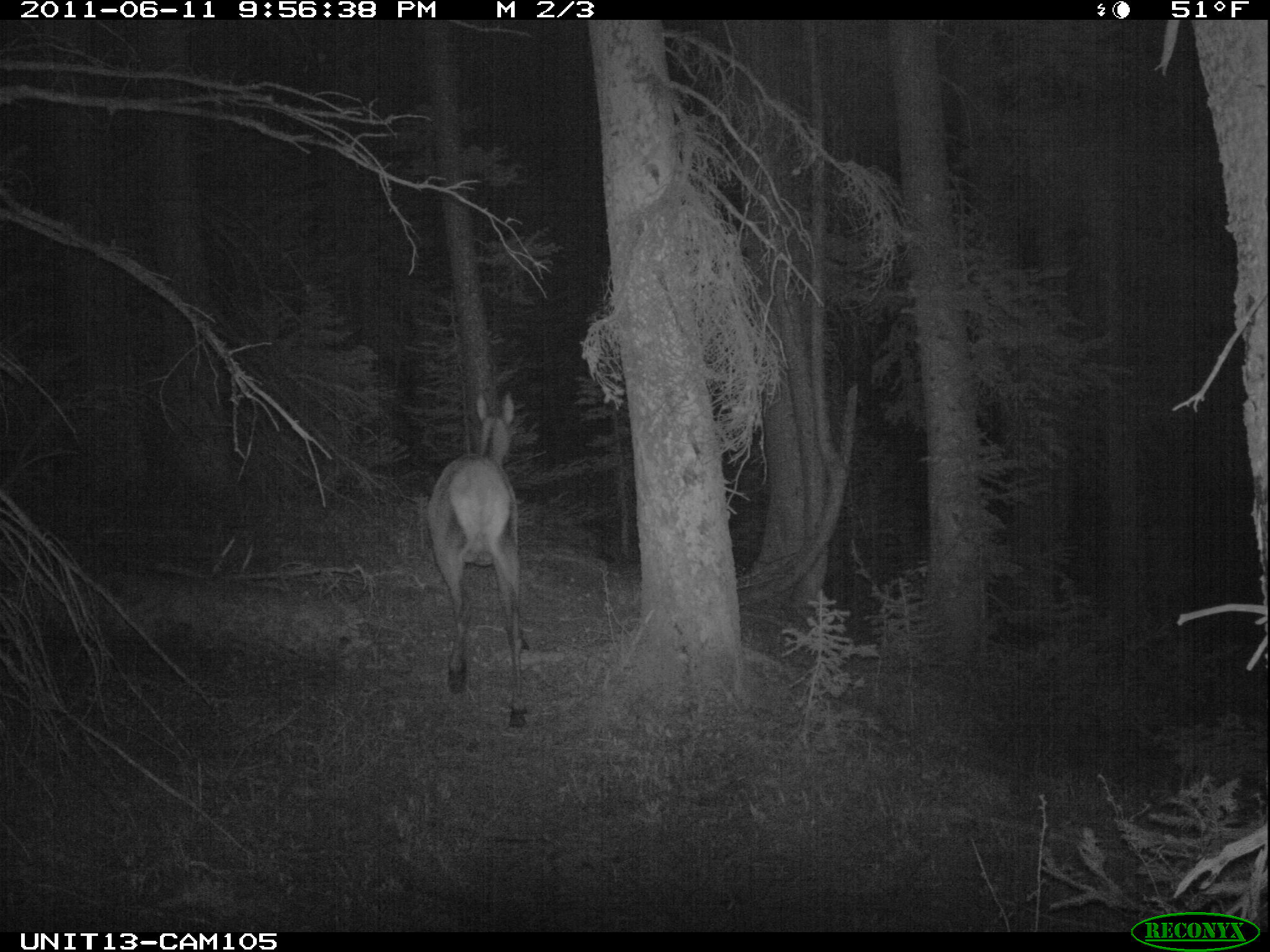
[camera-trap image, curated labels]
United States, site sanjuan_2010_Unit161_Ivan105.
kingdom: Animalia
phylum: Chordata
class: Mammalia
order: Artiodactyla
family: Cervidae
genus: Cervus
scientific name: Cervus elaphus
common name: red deer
Cervus elaphus (red deer).